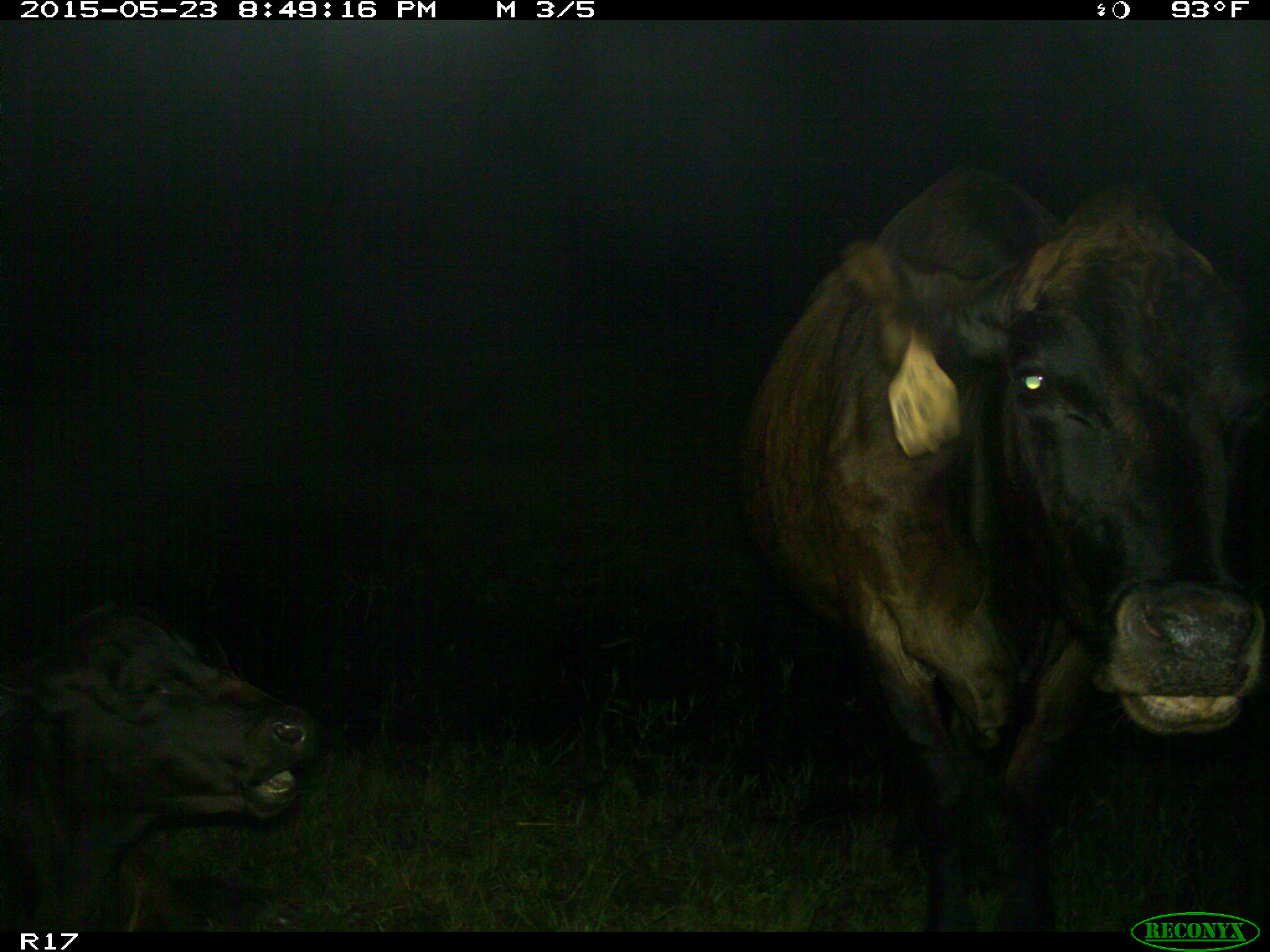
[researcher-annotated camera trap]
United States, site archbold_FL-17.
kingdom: Animalia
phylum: Chordata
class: Mammalia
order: Artiodactyla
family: Bovidae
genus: Bos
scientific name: Bos taurus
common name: domestic cow